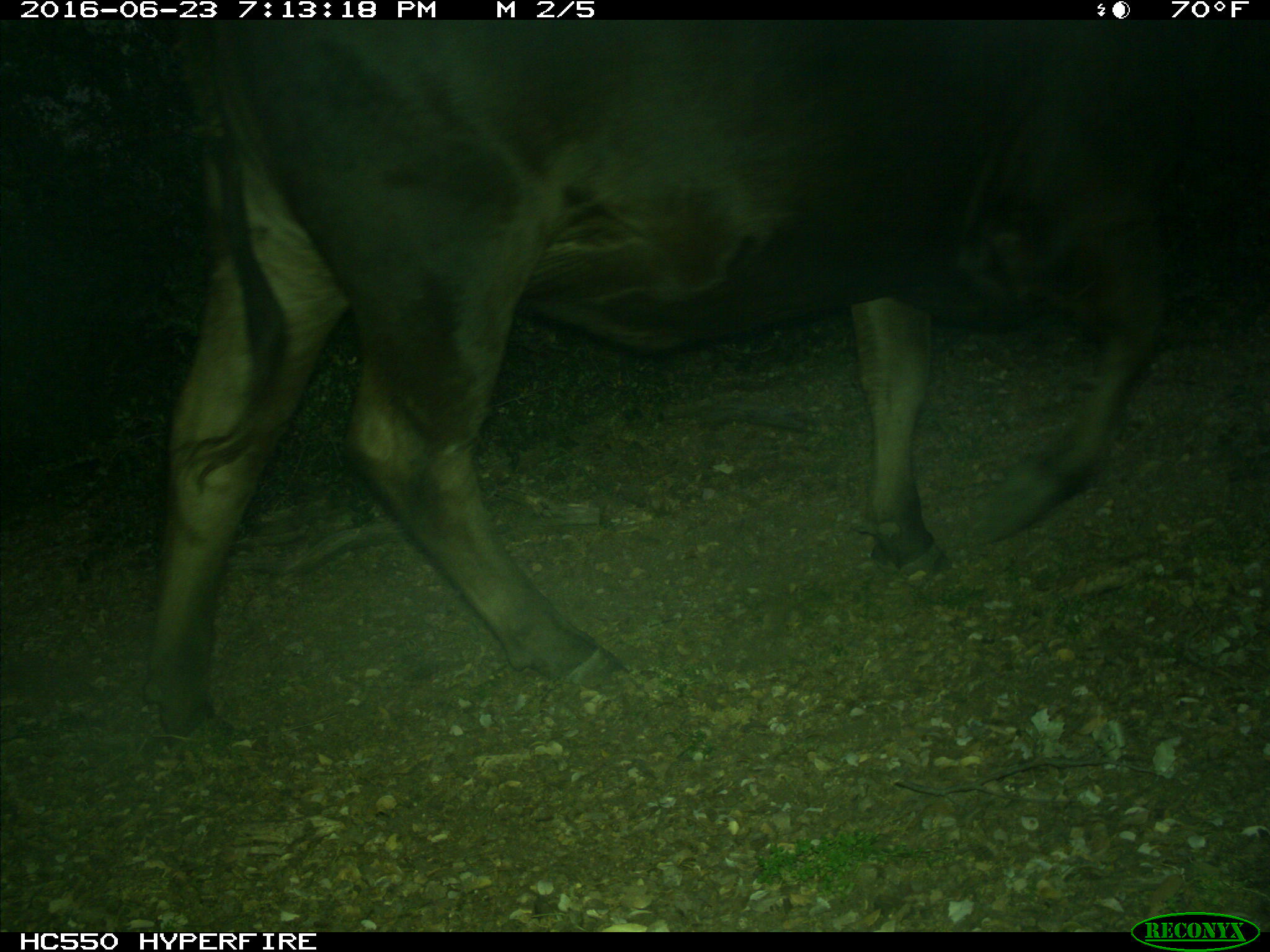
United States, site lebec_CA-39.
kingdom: Animalia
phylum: Chordata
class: Mammalia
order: Artiodactyla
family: Bovidae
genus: Bos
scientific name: Bos taurus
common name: domestic cow